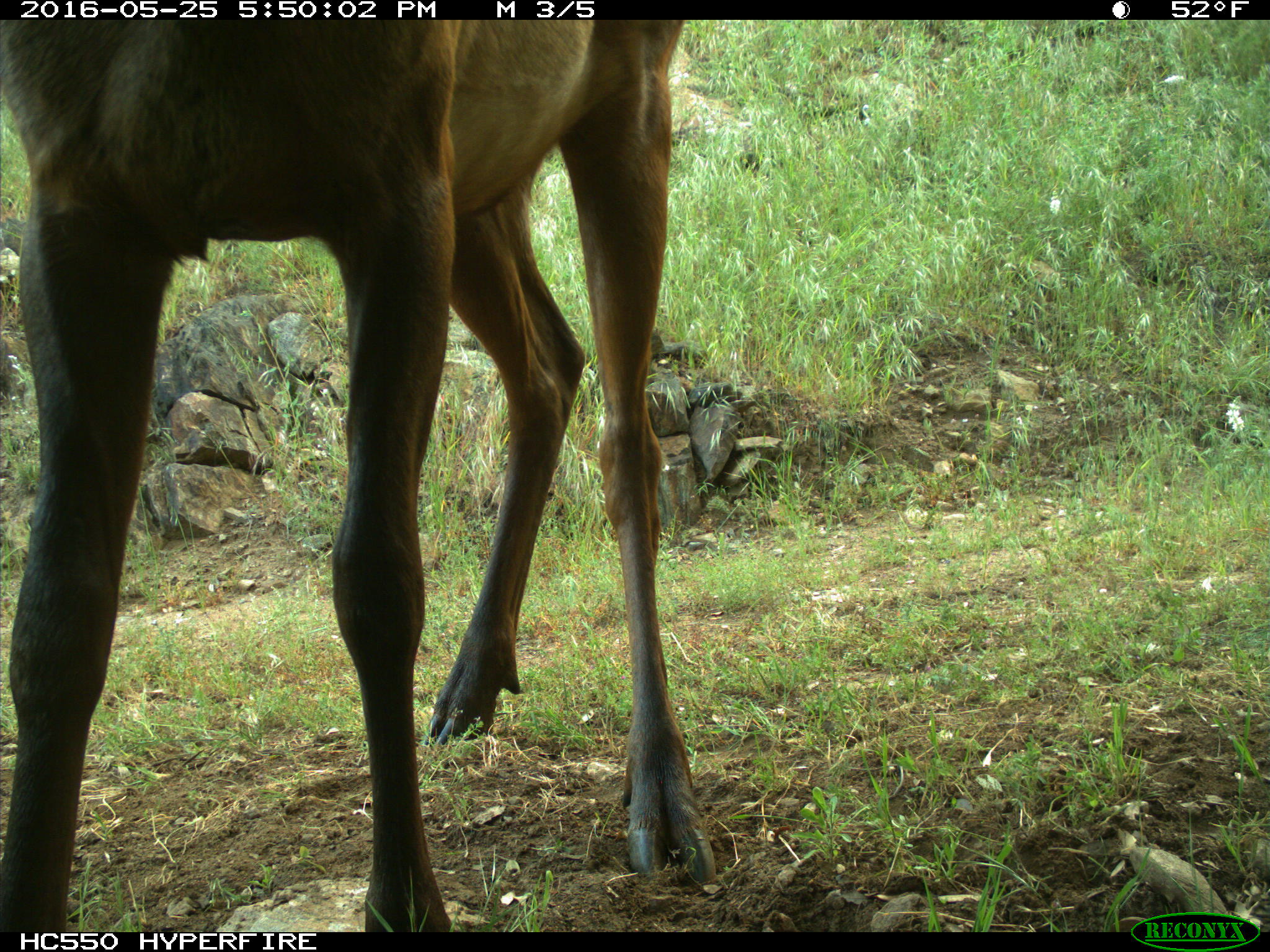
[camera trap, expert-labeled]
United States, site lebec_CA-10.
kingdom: Animalia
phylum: Chordata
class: Mammalia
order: Artiodactyla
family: Cervidae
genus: Cervus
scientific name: Cervus canadensis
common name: elk